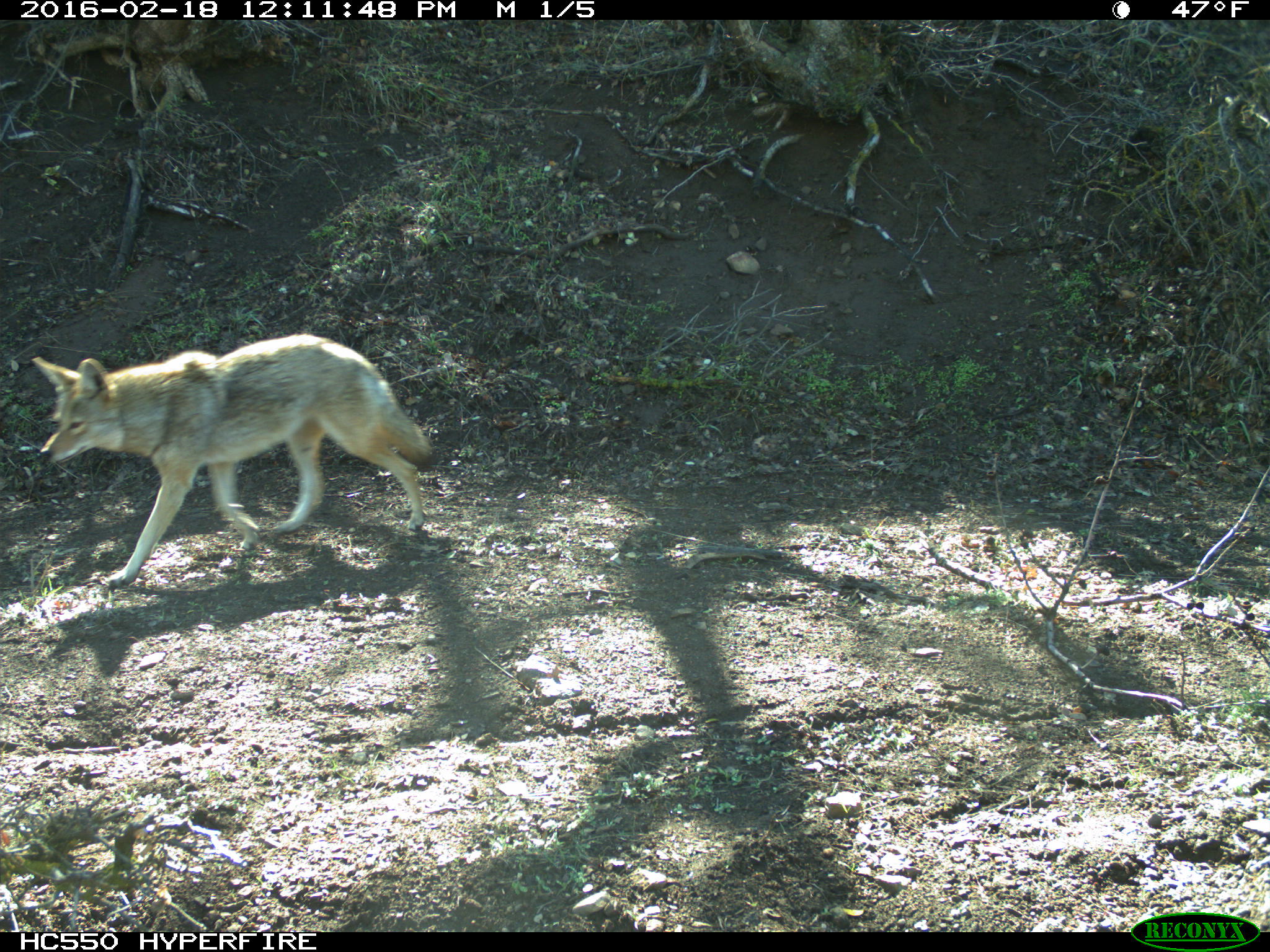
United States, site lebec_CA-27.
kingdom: Animalia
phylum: Chordata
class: Mammalia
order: Carnivora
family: Canidae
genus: Canis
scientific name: Canis latrans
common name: coyote